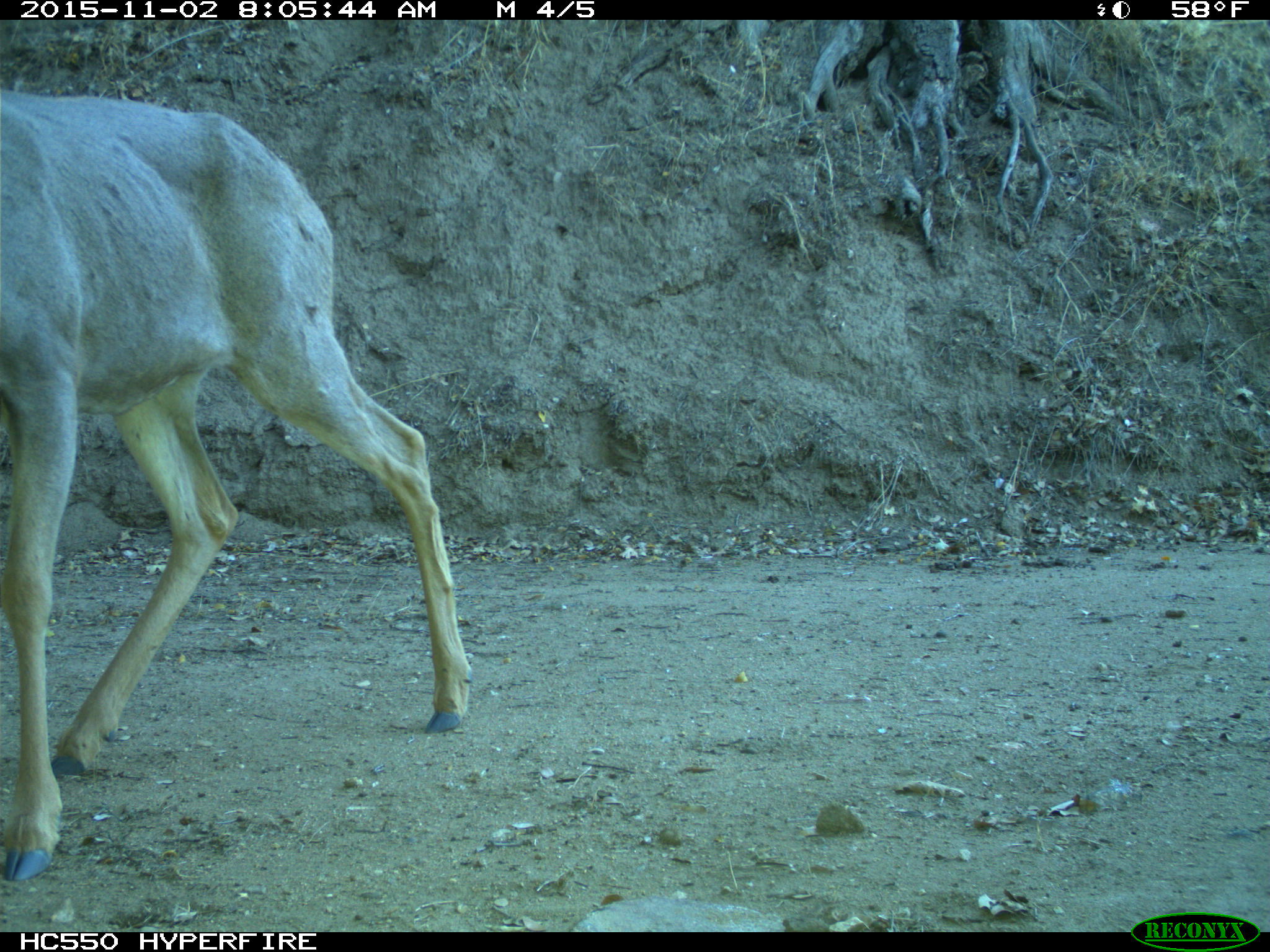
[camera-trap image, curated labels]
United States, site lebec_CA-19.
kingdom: Animalia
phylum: Chordata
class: Mammalia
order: Artiodactyla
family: Cervidae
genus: Odocoileus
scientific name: Odocoileus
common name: deer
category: unidentified deer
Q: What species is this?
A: Unidentified deer (deer) (Odocoileus).